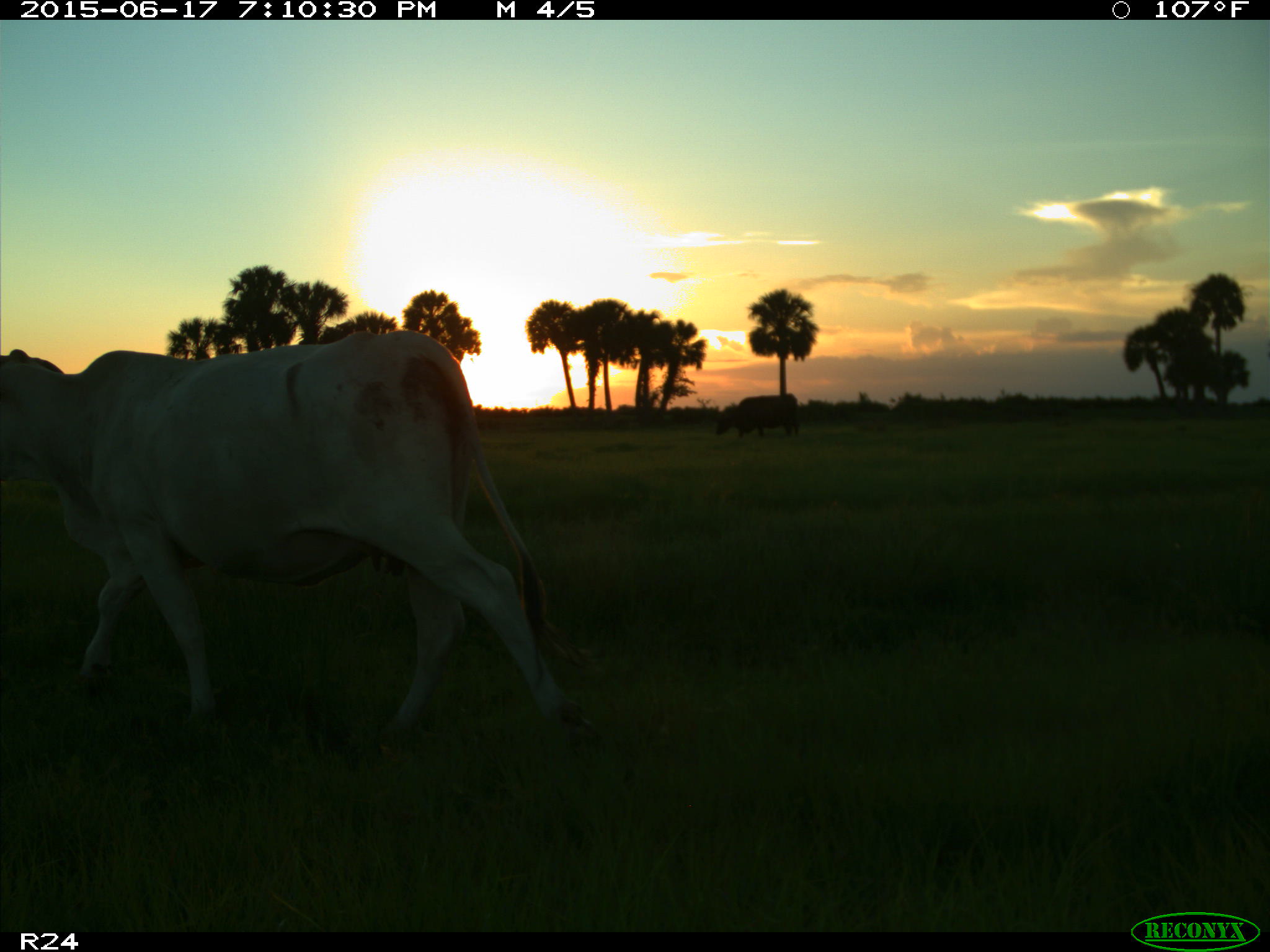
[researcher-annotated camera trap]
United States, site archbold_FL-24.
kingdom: Animalia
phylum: Chordata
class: Mammalia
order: Artiodactyla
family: Bovidae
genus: Bos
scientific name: Bos taurus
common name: domestic cow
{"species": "Bos taurus (domestic cow)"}